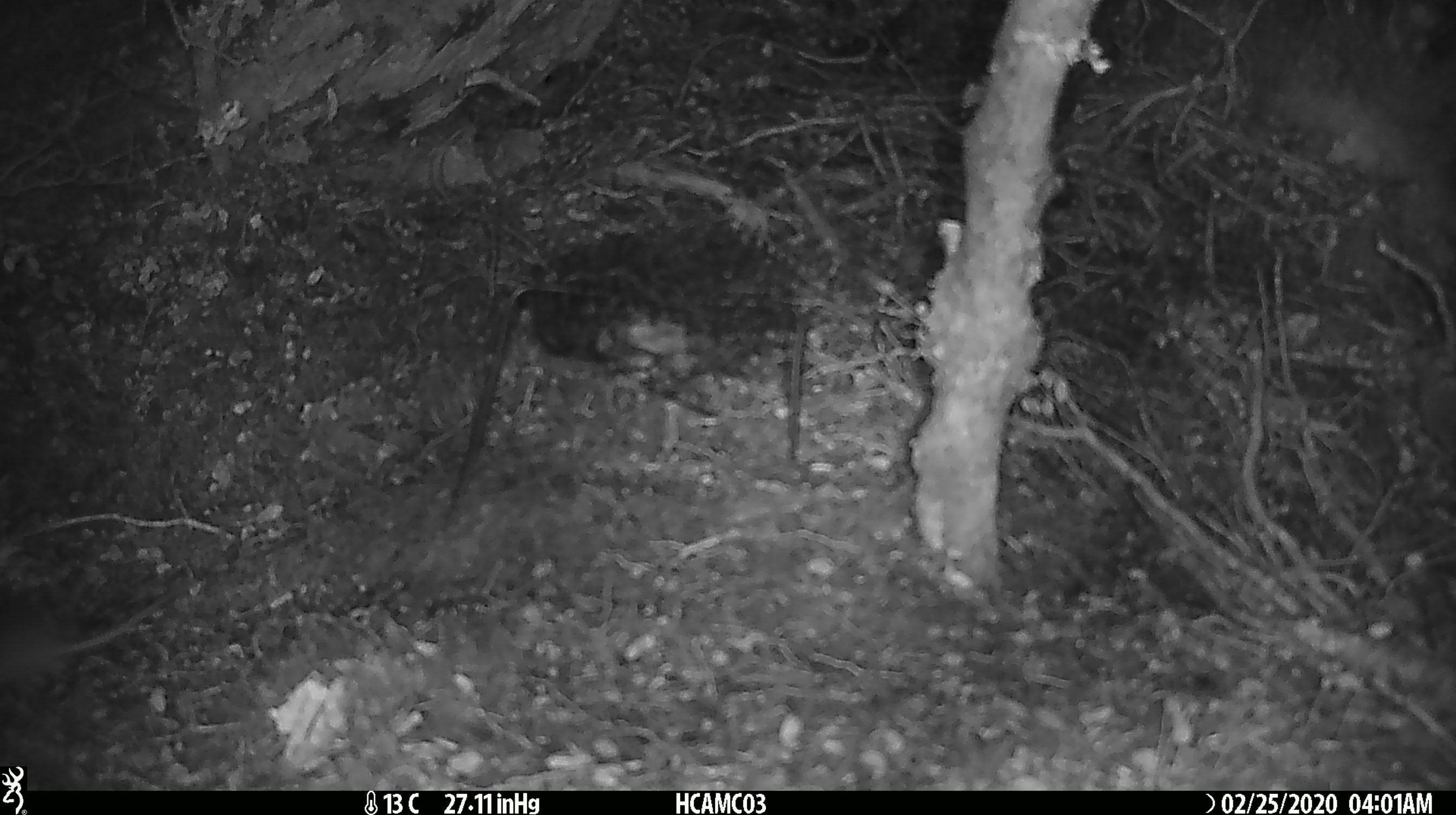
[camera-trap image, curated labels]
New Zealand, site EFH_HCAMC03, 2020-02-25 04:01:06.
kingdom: Animalia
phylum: Chordata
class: Mammalia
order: Rodentia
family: Muridae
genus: Mus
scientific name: Mus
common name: mouse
Mouse (Mus).